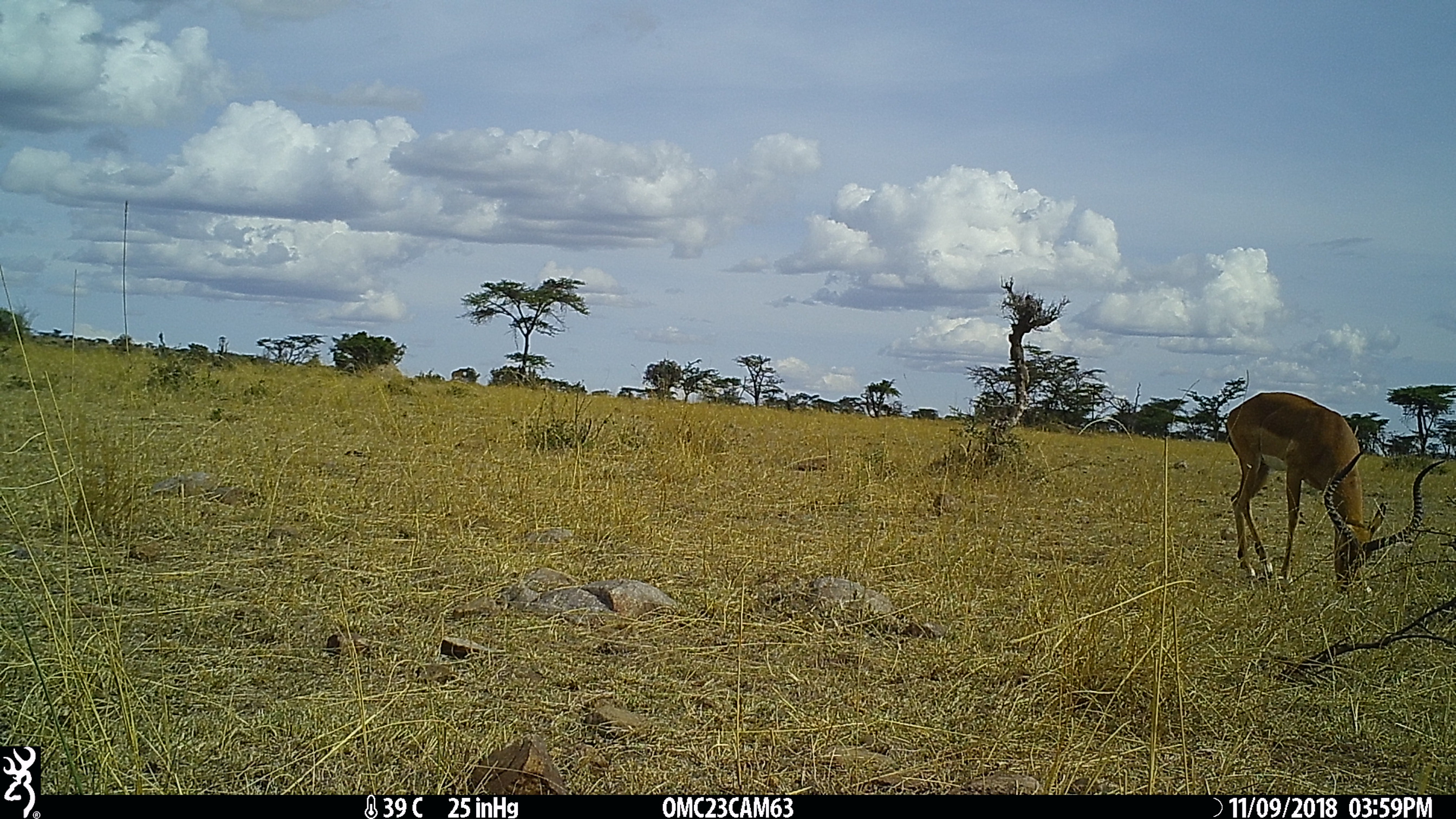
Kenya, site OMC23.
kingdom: Animalia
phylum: Chordata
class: Mammalia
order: Artiodactyla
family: Bovidae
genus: Aepyceros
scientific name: Aepyceros melampus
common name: impala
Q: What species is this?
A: Impala (Aepyceros melampus).